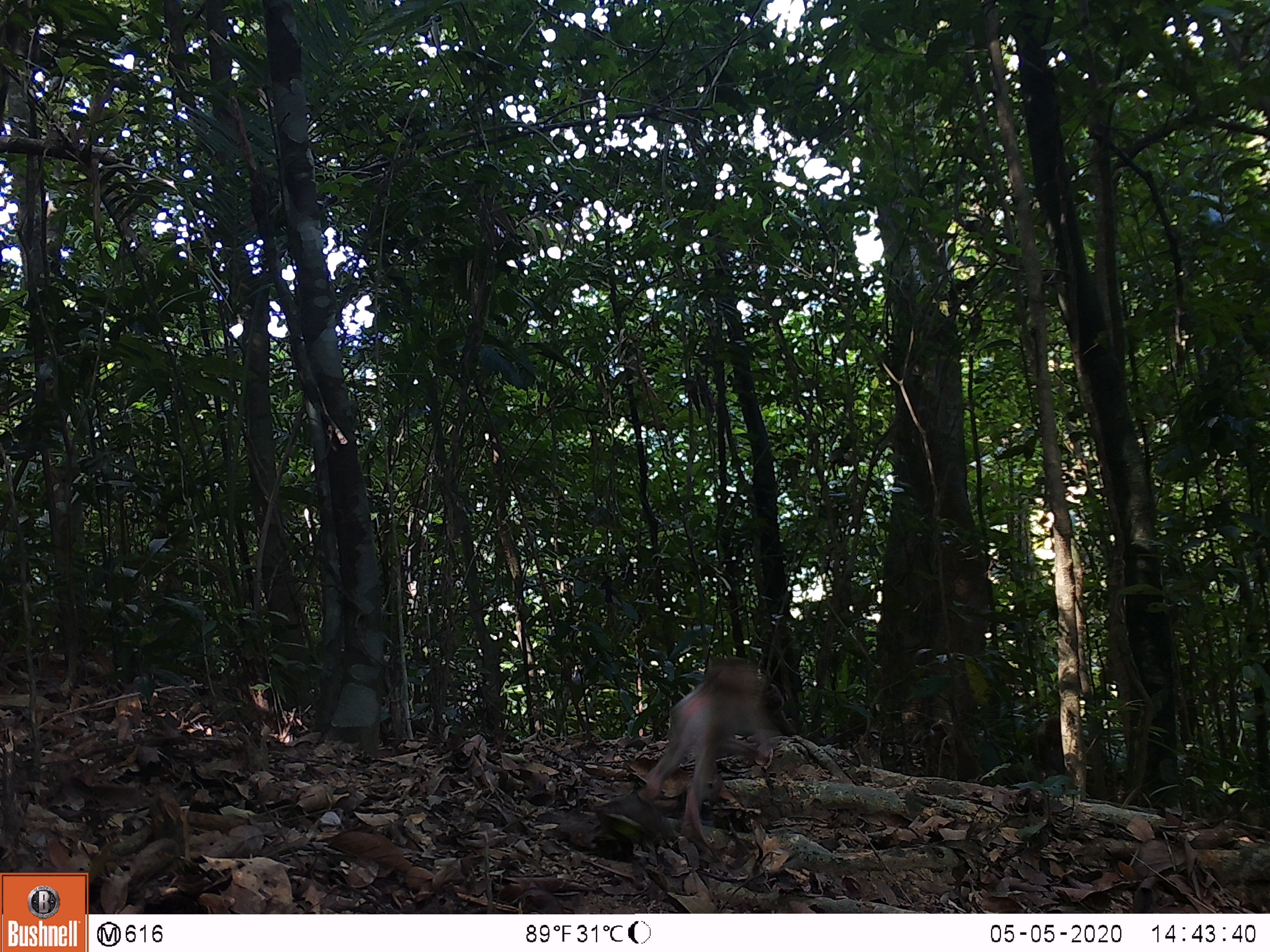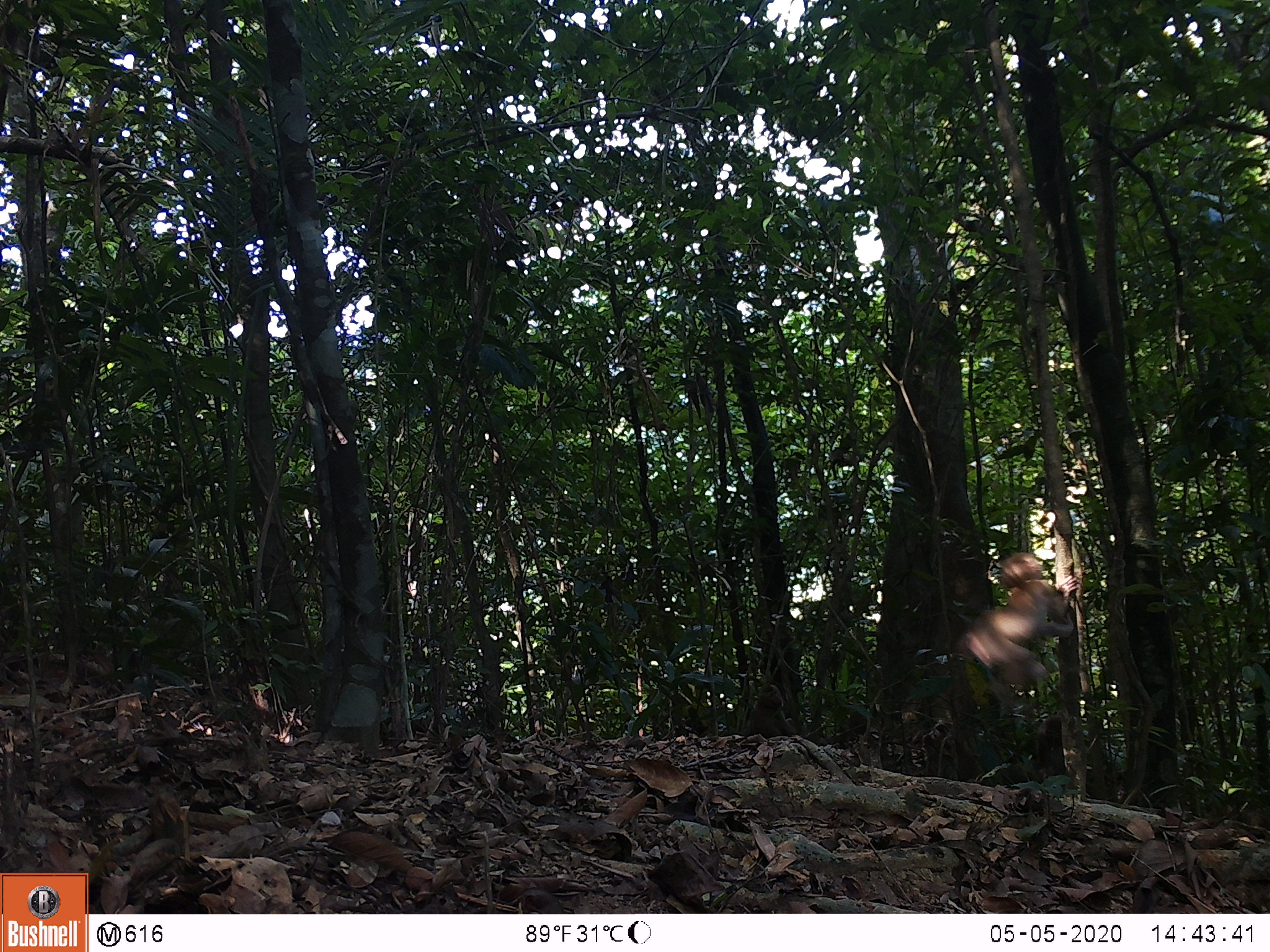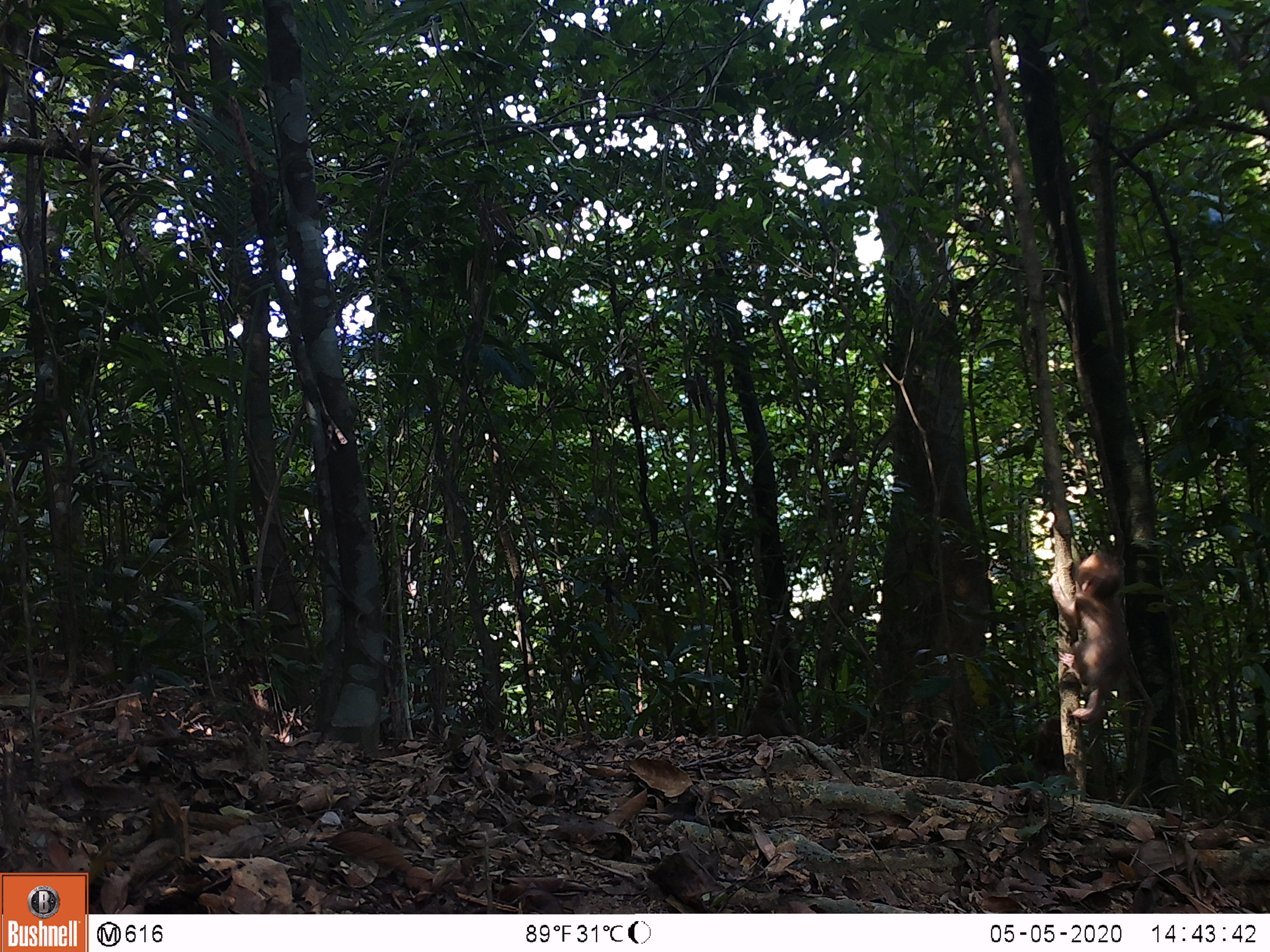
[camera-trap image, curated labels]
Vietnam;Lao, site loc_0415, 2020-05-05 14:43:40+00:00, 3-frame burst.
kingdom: Animalia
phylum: Chordata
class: Mammalia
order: Primates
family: Cercopithecidae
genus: Macaca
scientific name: Macaca nemestrina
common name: pig-tailed macaque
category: pig tailed macaque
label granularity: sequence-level